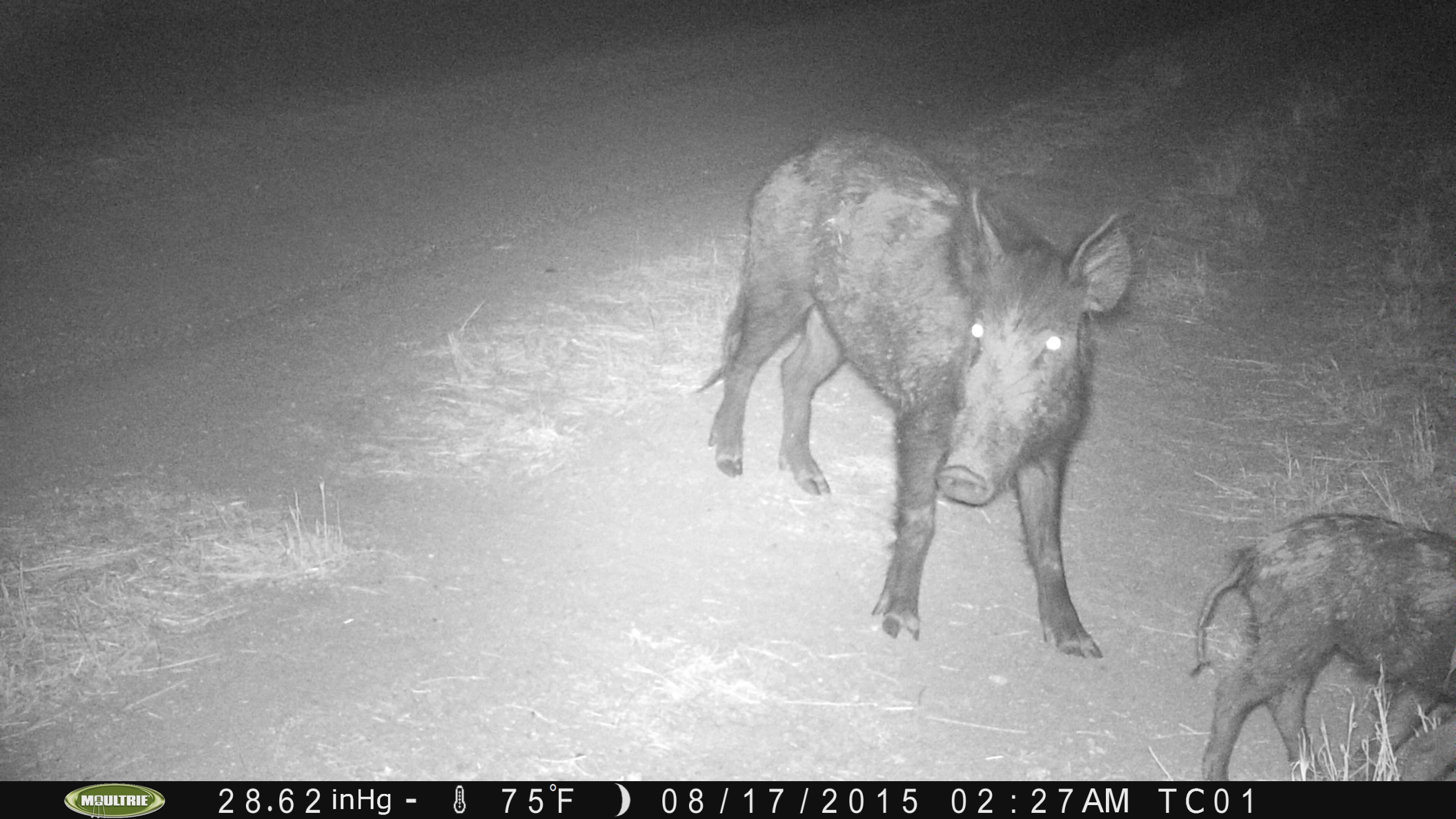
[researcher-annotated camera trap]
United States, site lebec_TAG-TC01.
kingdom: Animalia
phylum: Chordata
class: Mammalia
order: Artiodactyla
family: Suidae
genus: Sus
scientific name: Sus scrofa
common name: wild boar